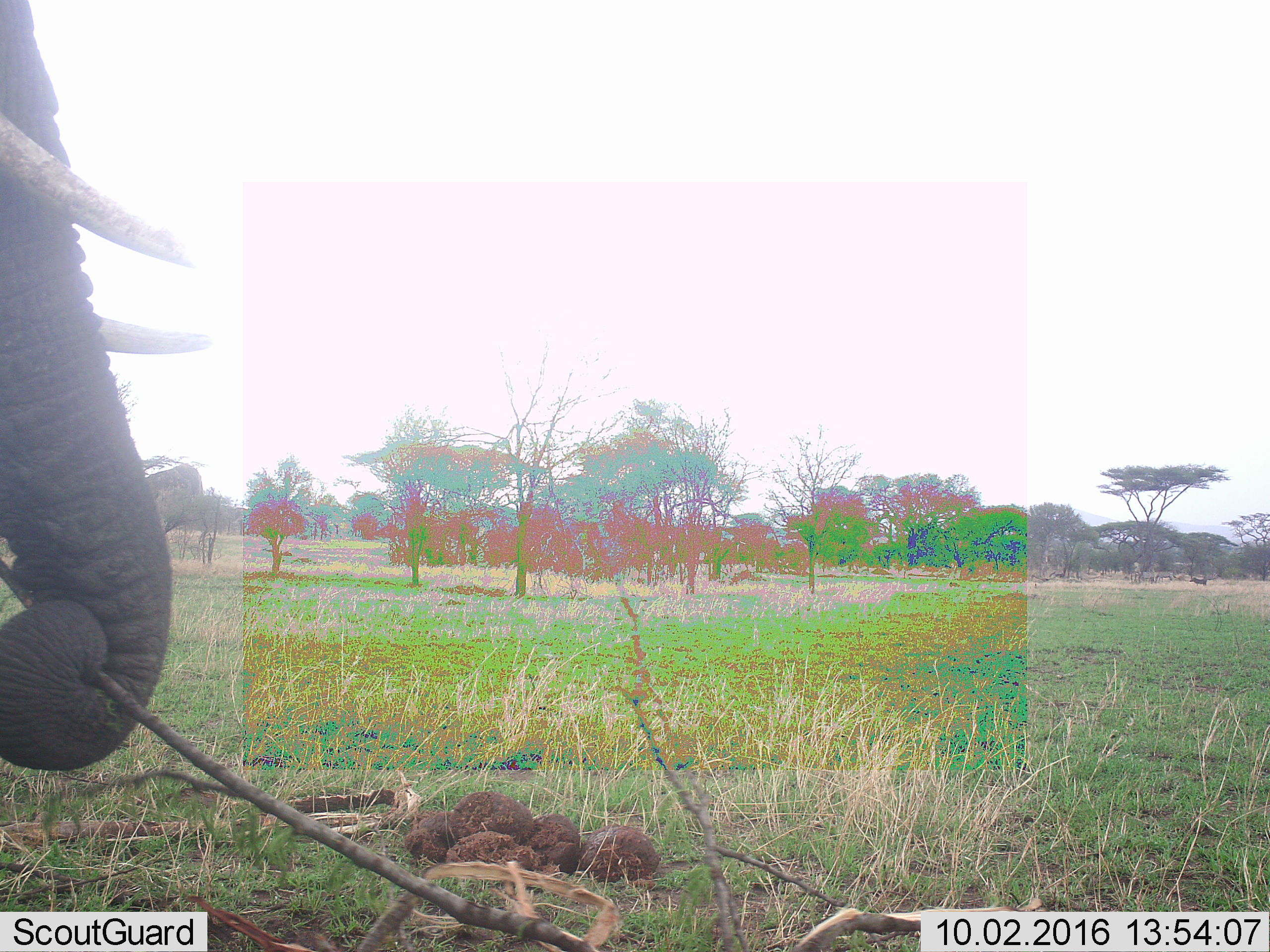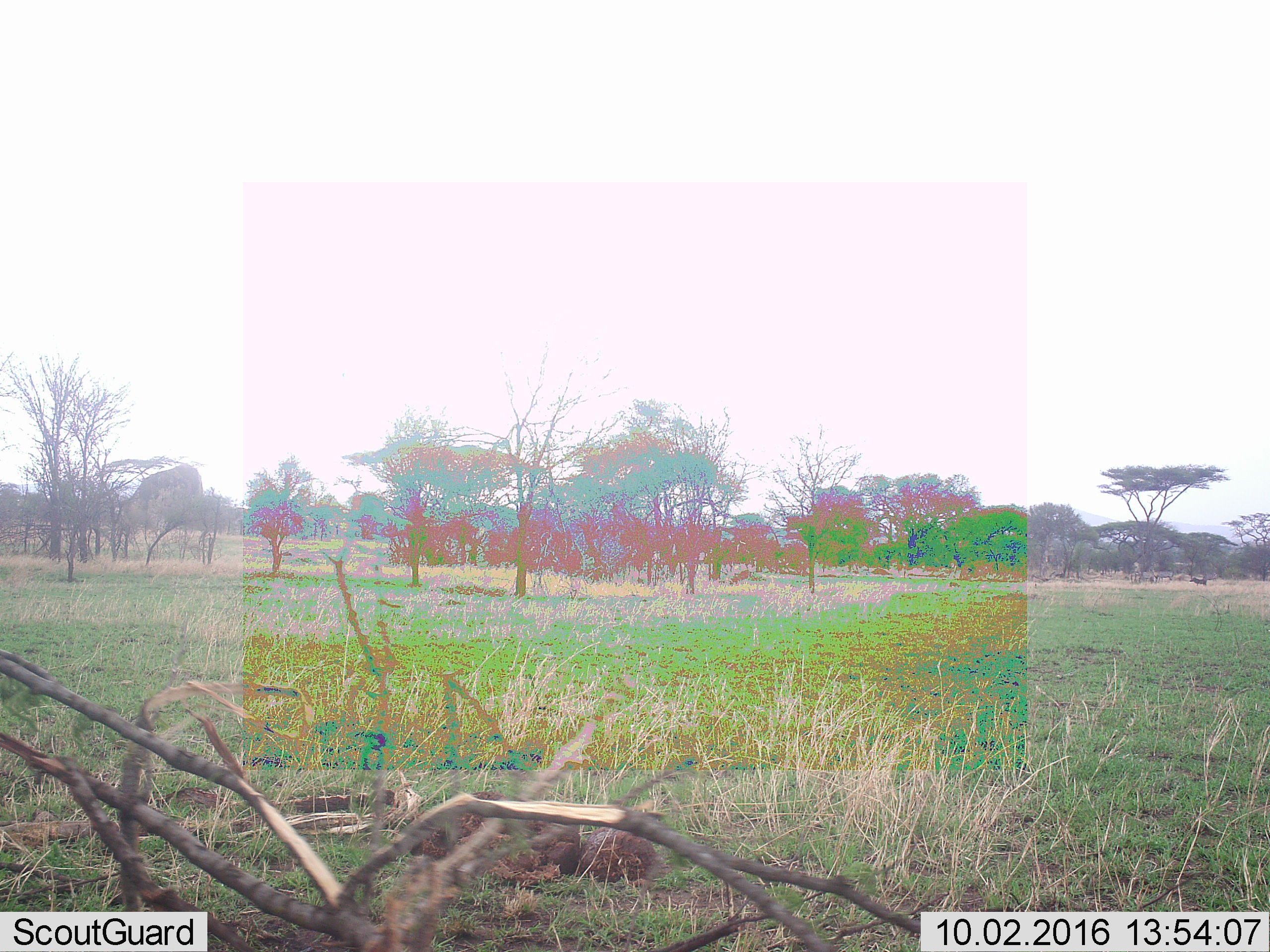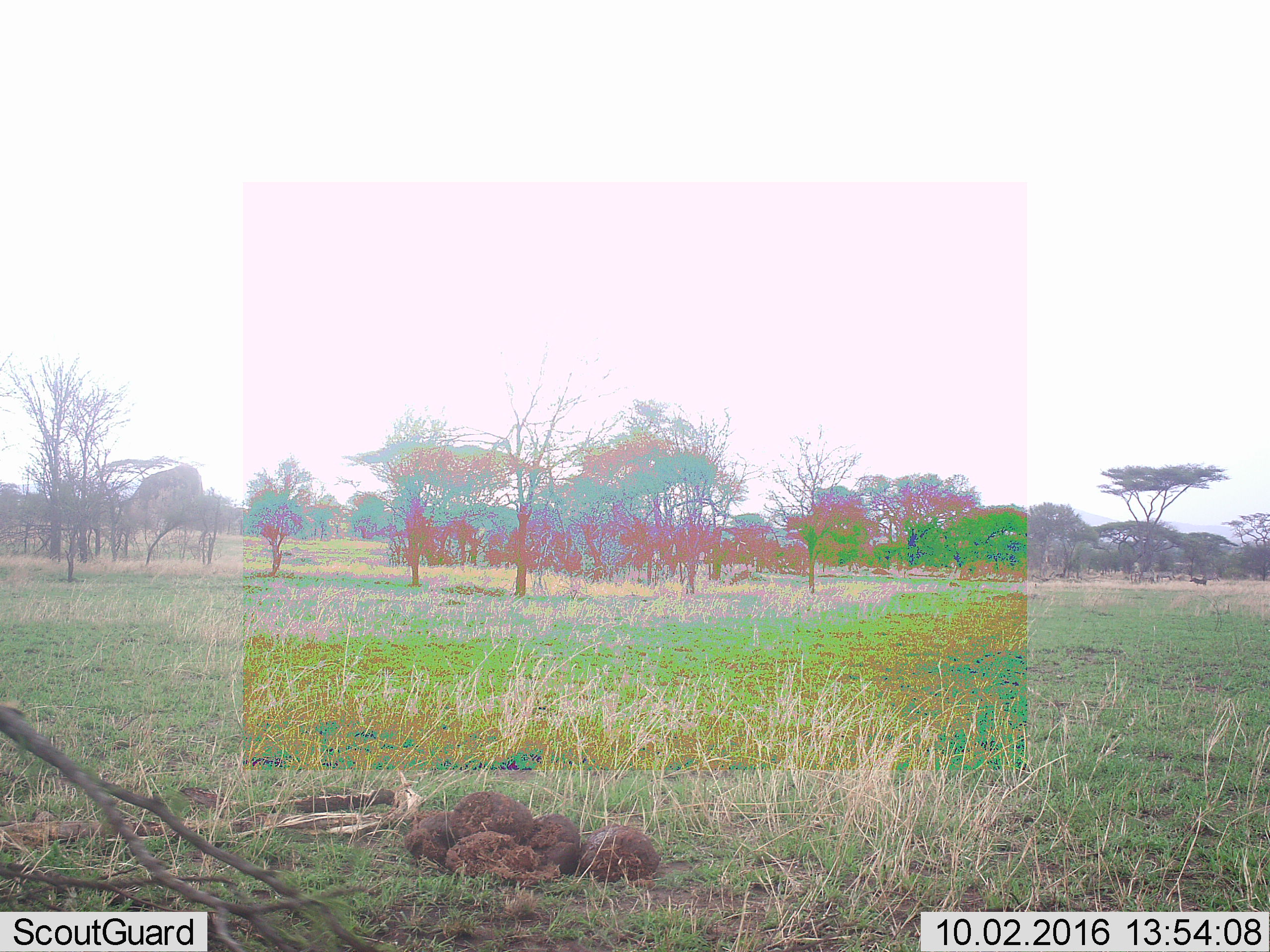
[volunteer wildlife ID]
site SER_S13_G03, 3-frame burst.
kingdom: Animalia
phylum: Chordata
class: Mammalia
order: Proboscidea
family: Elephantidae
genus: Loxodonta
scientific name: Loxodonta africana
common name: african bush elephant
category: elephant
Elephant (african bush elephant) (Loxodonta africana), count 1. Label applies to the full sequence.